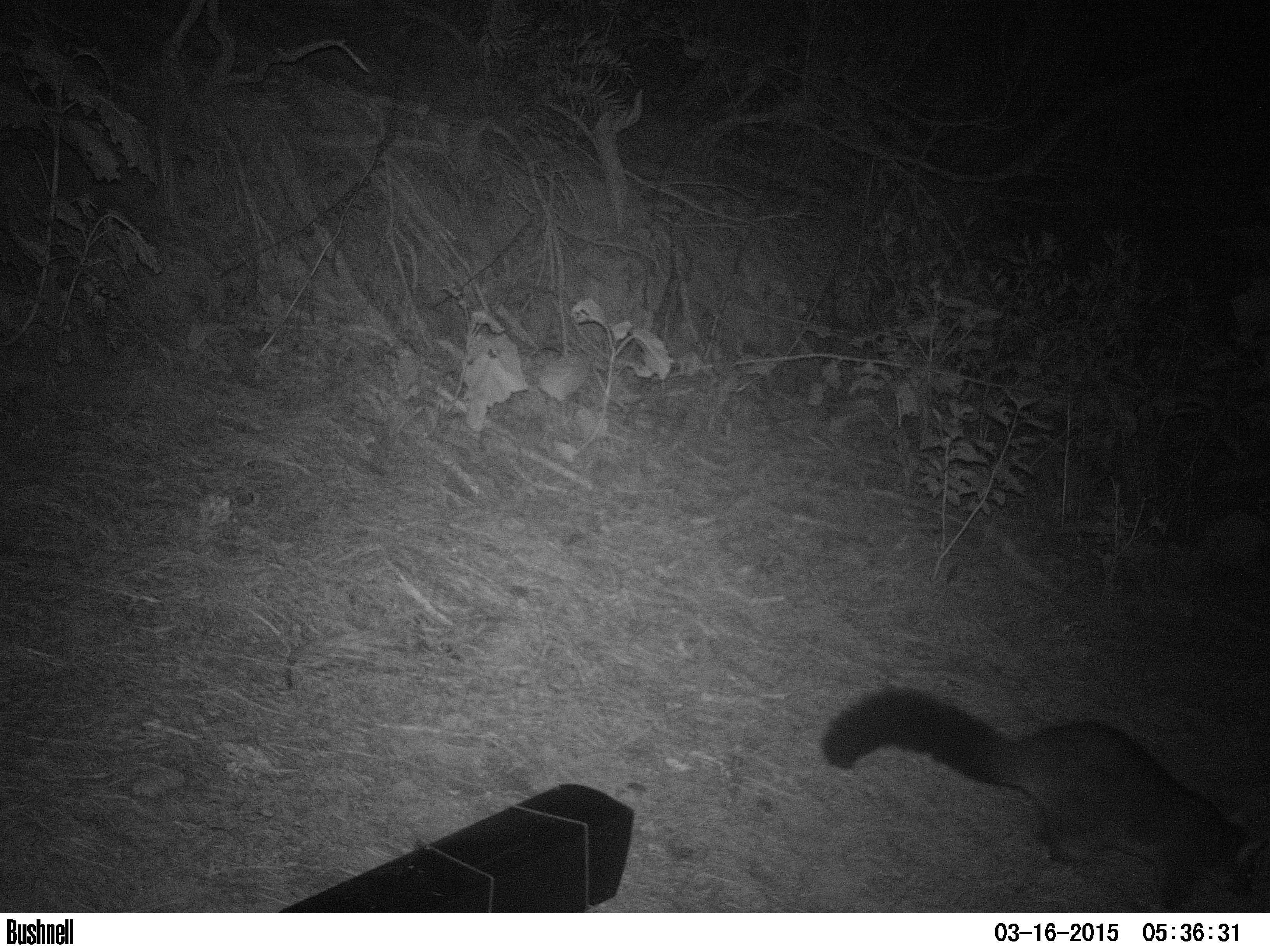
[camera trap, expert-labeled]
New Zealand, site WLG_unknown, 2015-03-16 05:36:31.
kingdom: Animalia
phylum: Chordata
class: Mammalia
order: Diprotodontia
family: Phalangeridae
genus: Trichosurus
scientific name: Trichosurus vulpecula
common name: common brushtail possum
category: possum